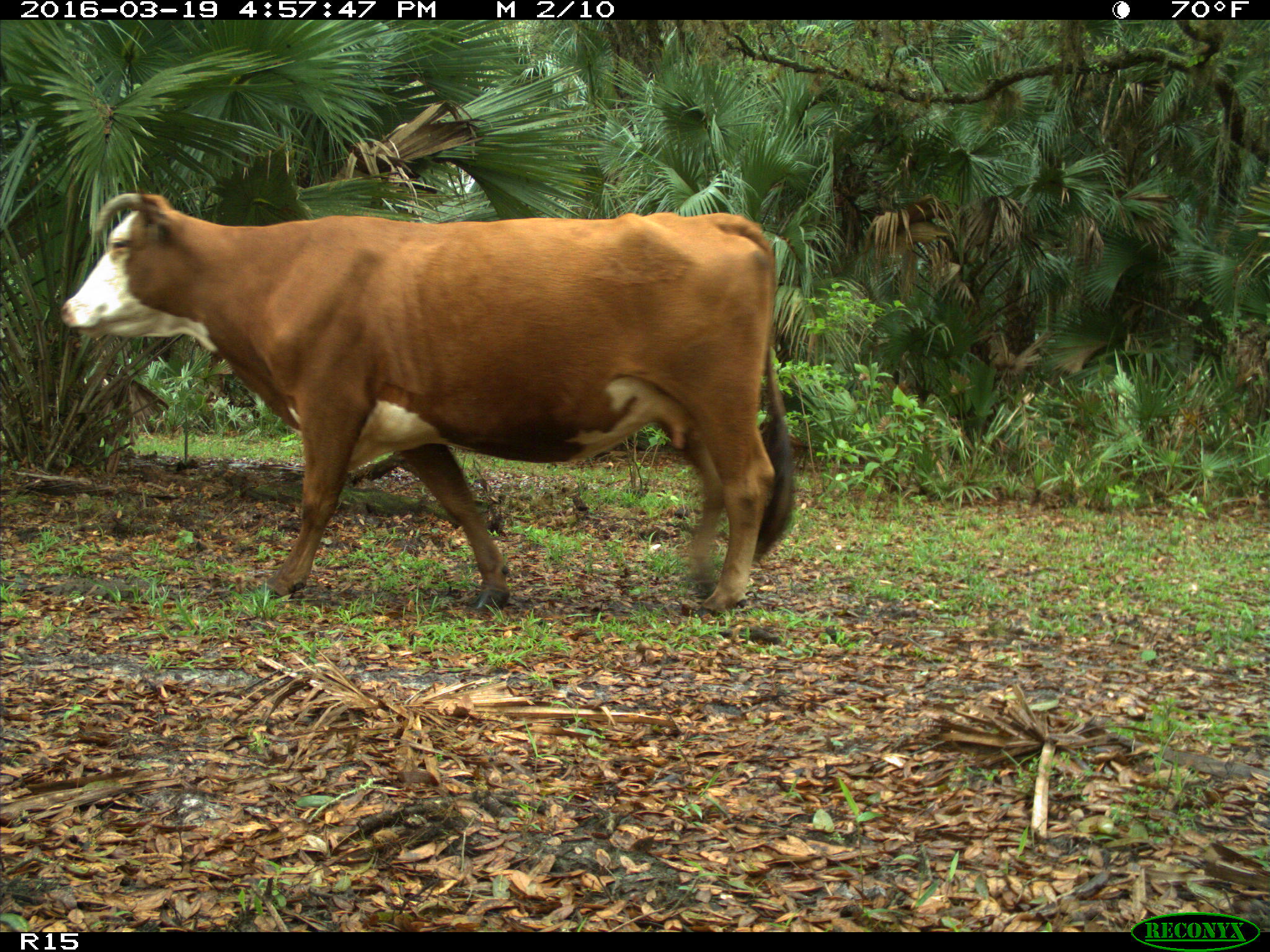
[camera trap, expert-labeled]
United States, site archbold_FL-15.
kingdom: Animalia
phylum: Chordata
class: Mammalia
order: Artiodactyla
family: Bovidae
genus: Bos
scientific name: Bos taurus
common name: domestic cow